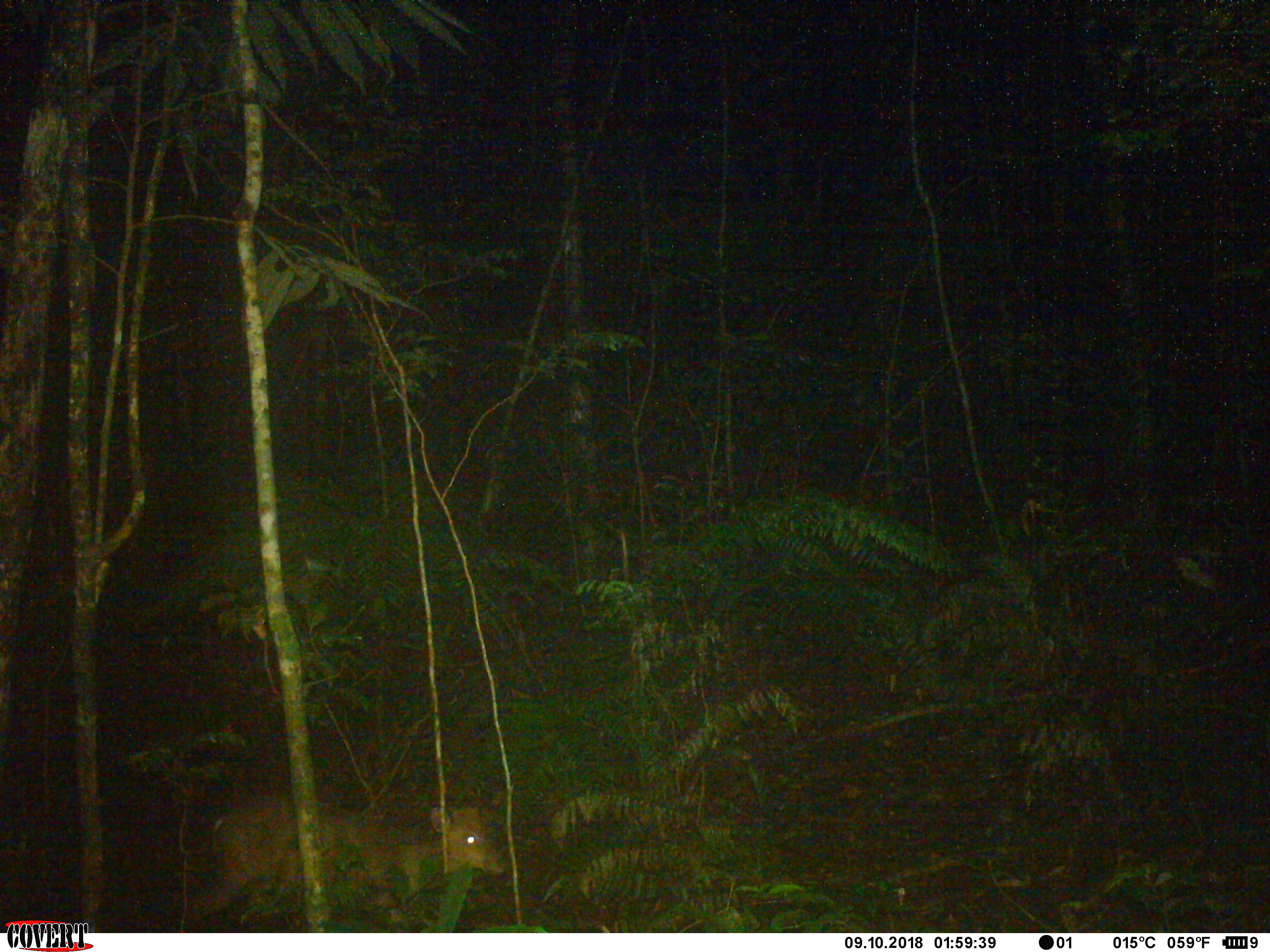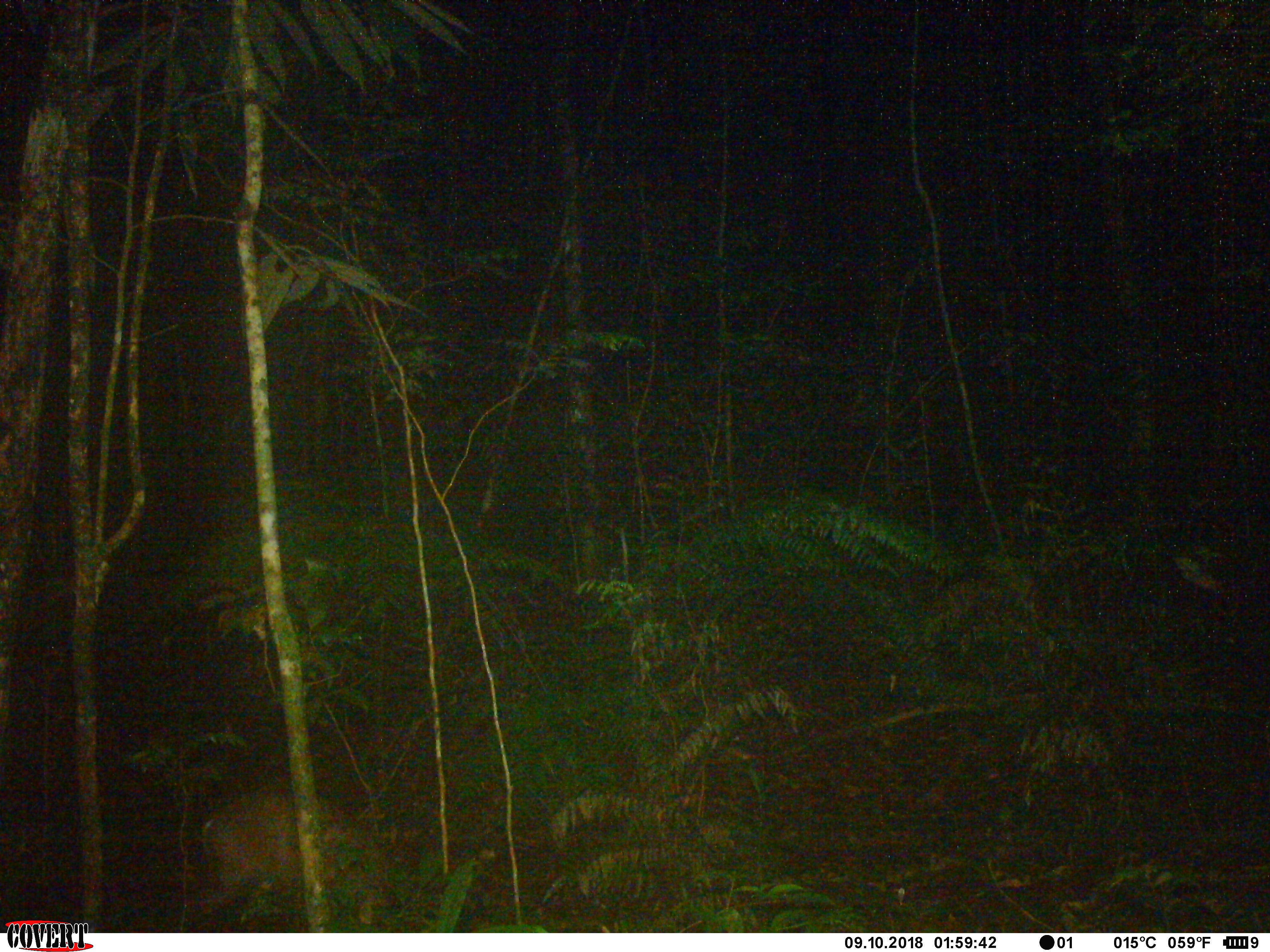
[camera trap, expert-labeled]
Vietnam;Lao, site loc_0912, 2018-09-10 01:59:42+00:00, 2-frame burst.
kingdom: Animalia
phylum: Chordata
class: Mammalia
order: Artiodactyla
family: Cervidae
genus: Muntiacus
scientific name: Muntiacus rooseveltorum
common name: roosevelt's muntjac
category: roosevelts muntjac group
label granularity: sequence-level